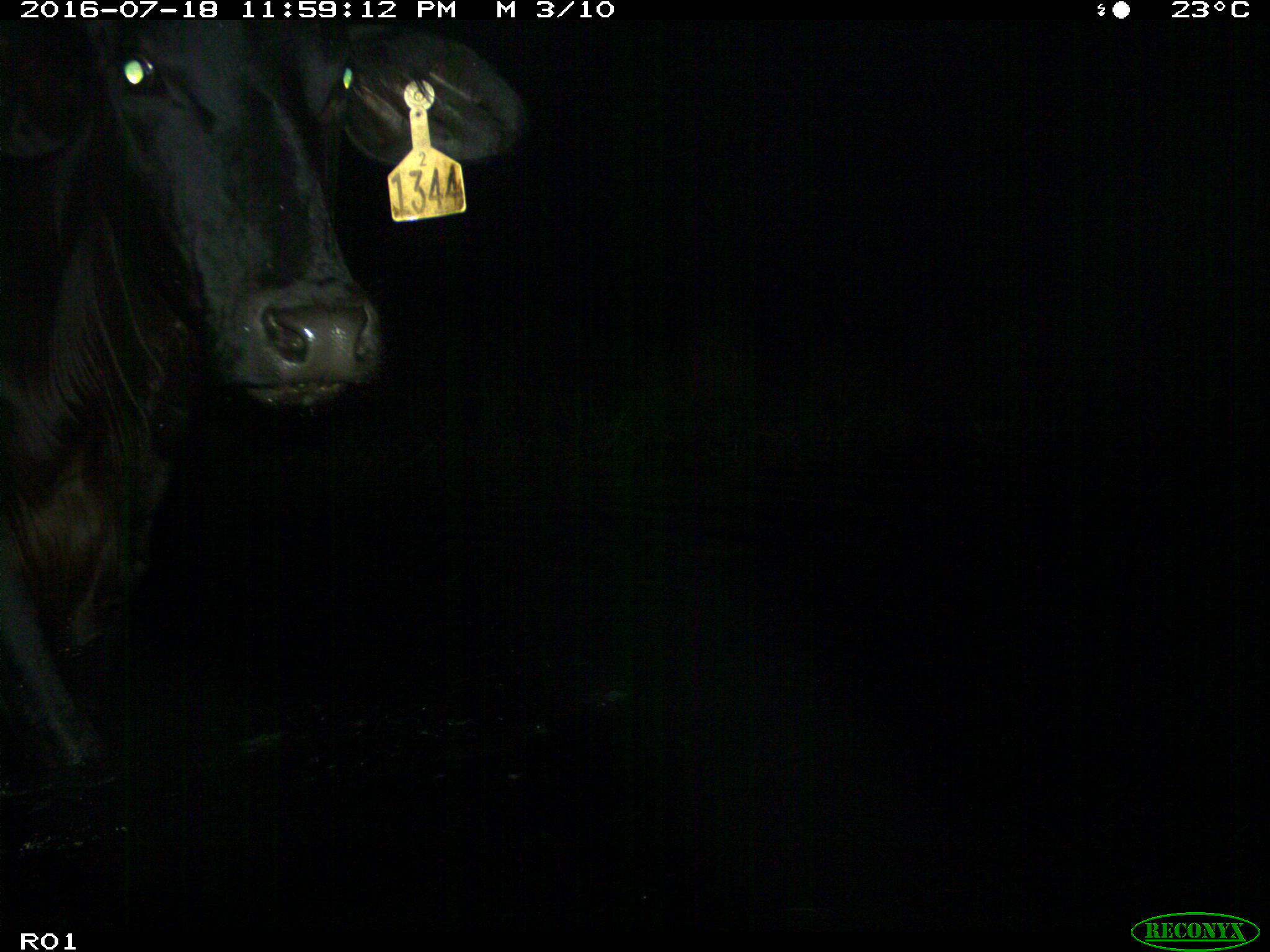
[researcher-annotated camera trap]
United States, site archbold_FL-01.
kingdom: Animalia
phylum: Chordata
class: Mammalia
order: Artiodactyla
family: Bovidae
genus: Bos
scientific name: Bos taurus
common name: domestic cow